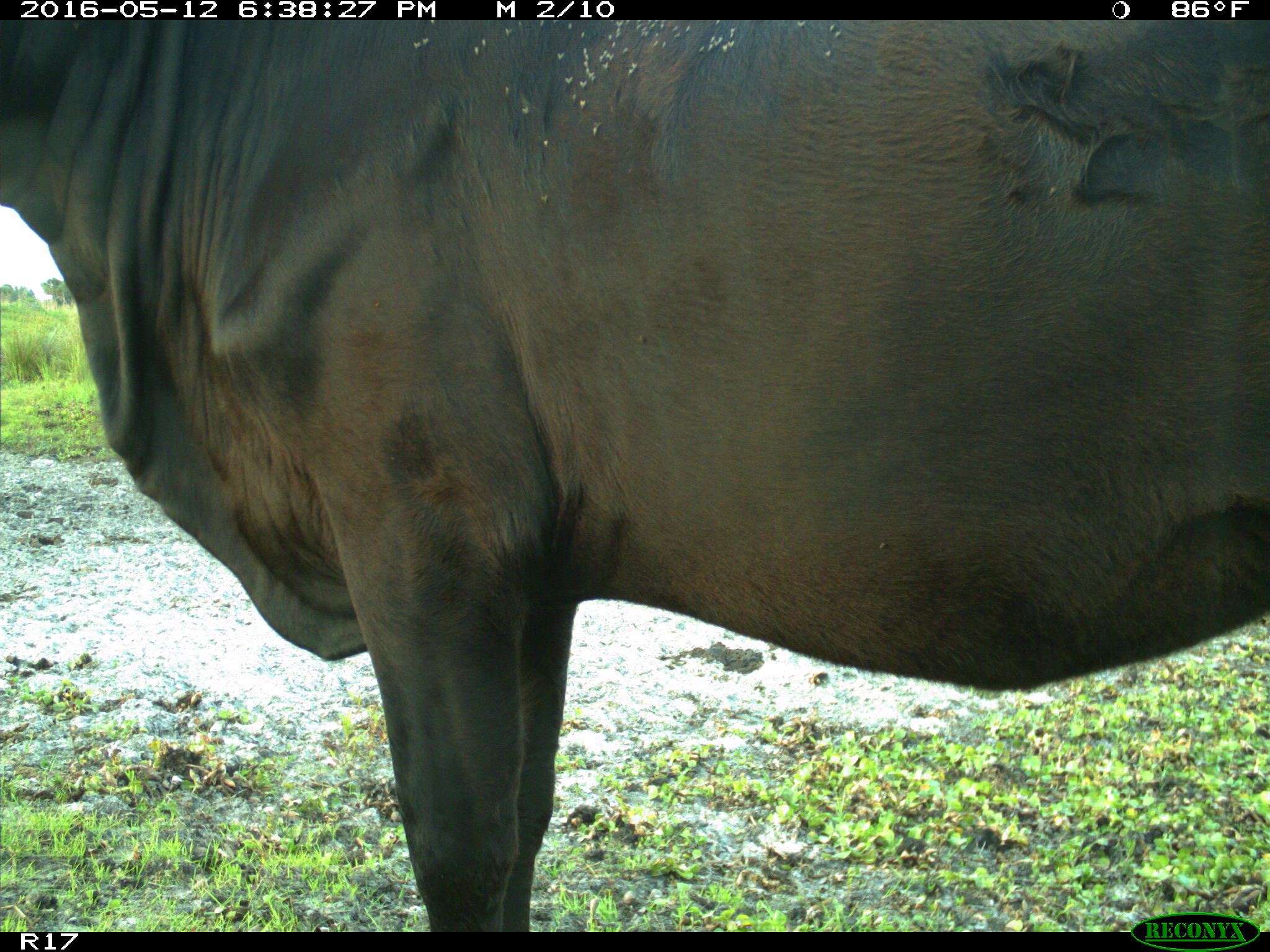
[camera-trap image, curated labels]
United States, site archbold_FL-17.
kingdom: Animalia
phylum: Chordata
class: Mammalia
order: Artiodactyla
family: Bovidae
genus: Bos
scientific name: Bos taurus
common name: domestic cow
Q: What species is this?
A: Bos taurus (domestic cow).